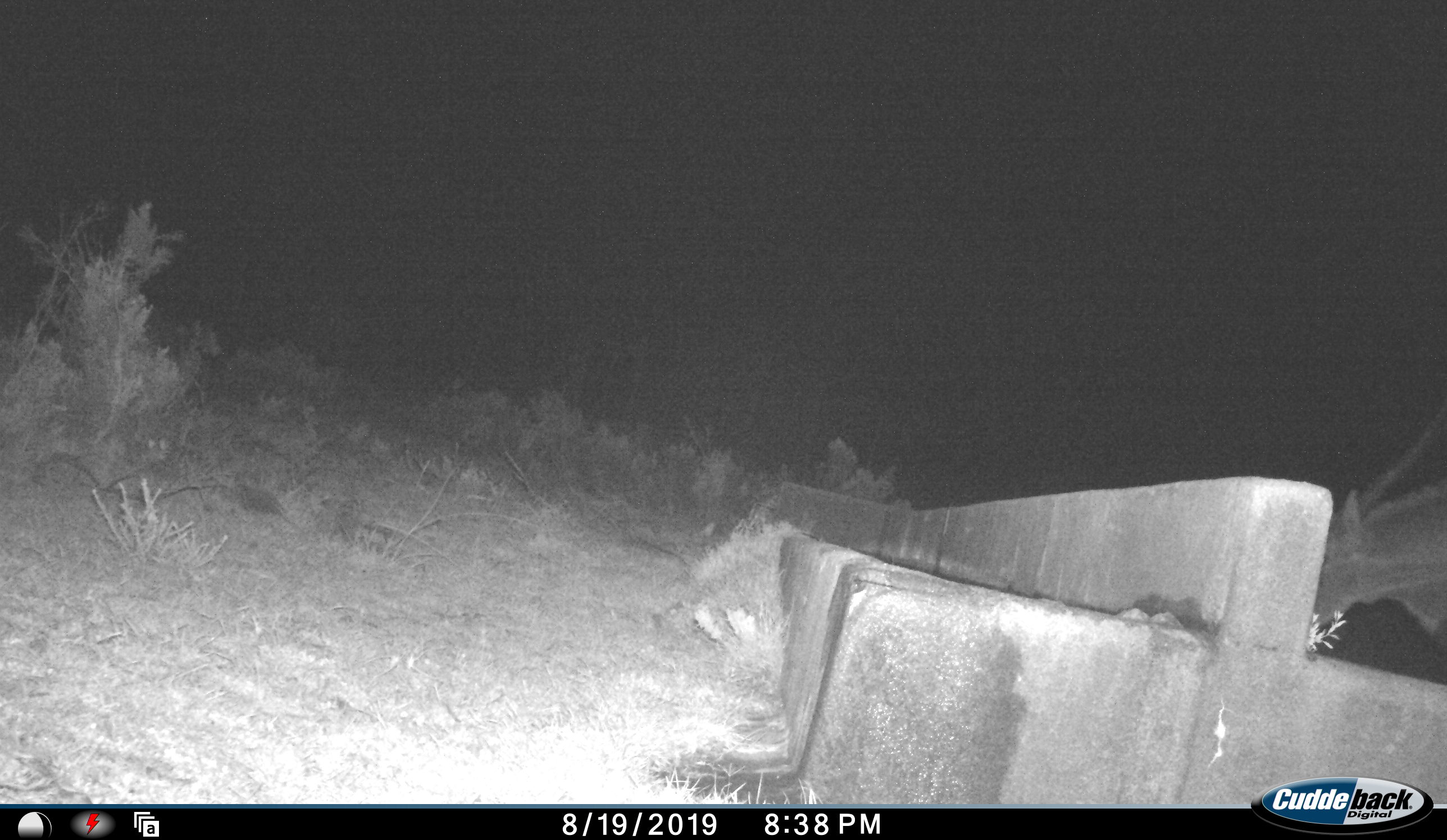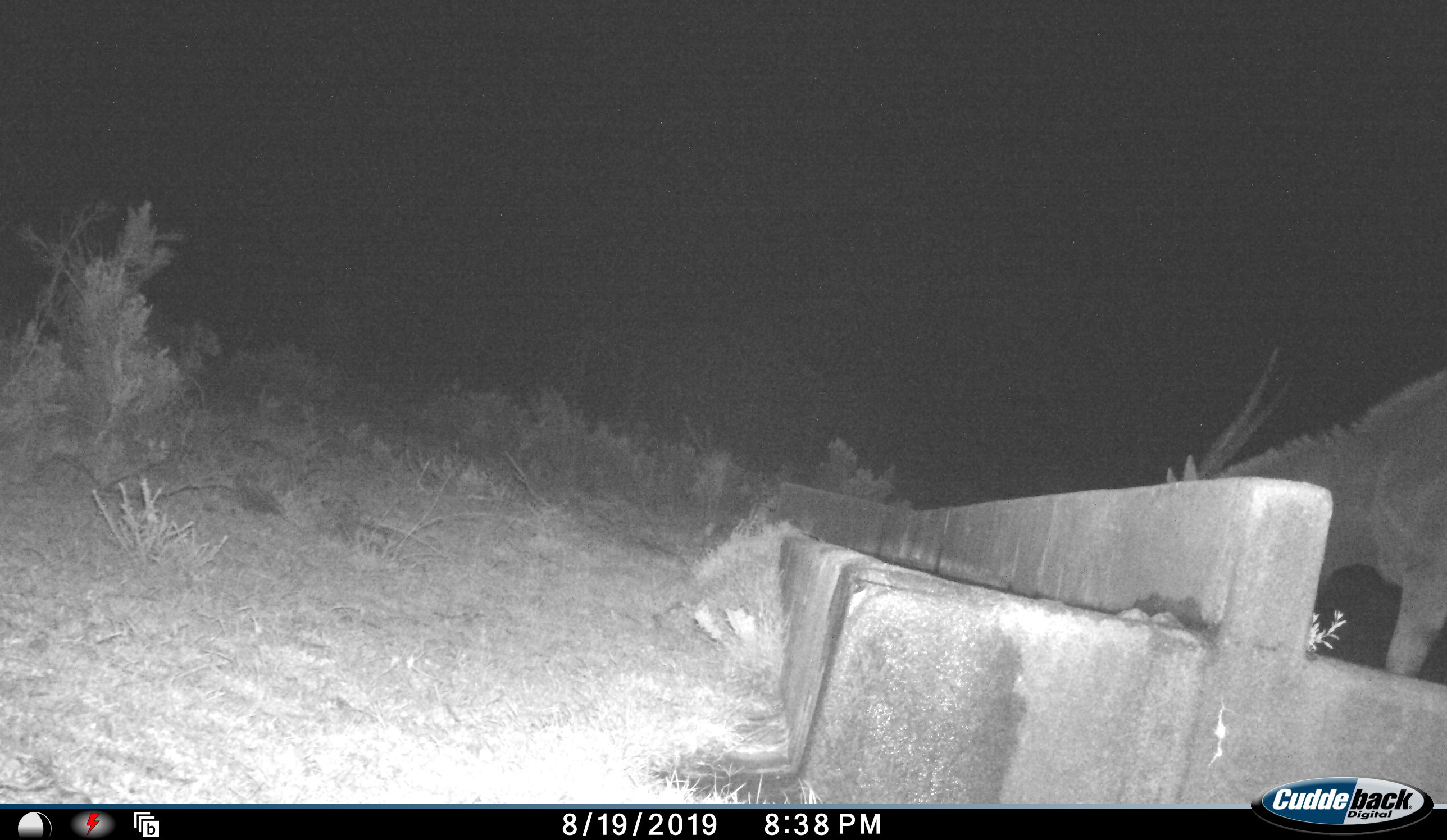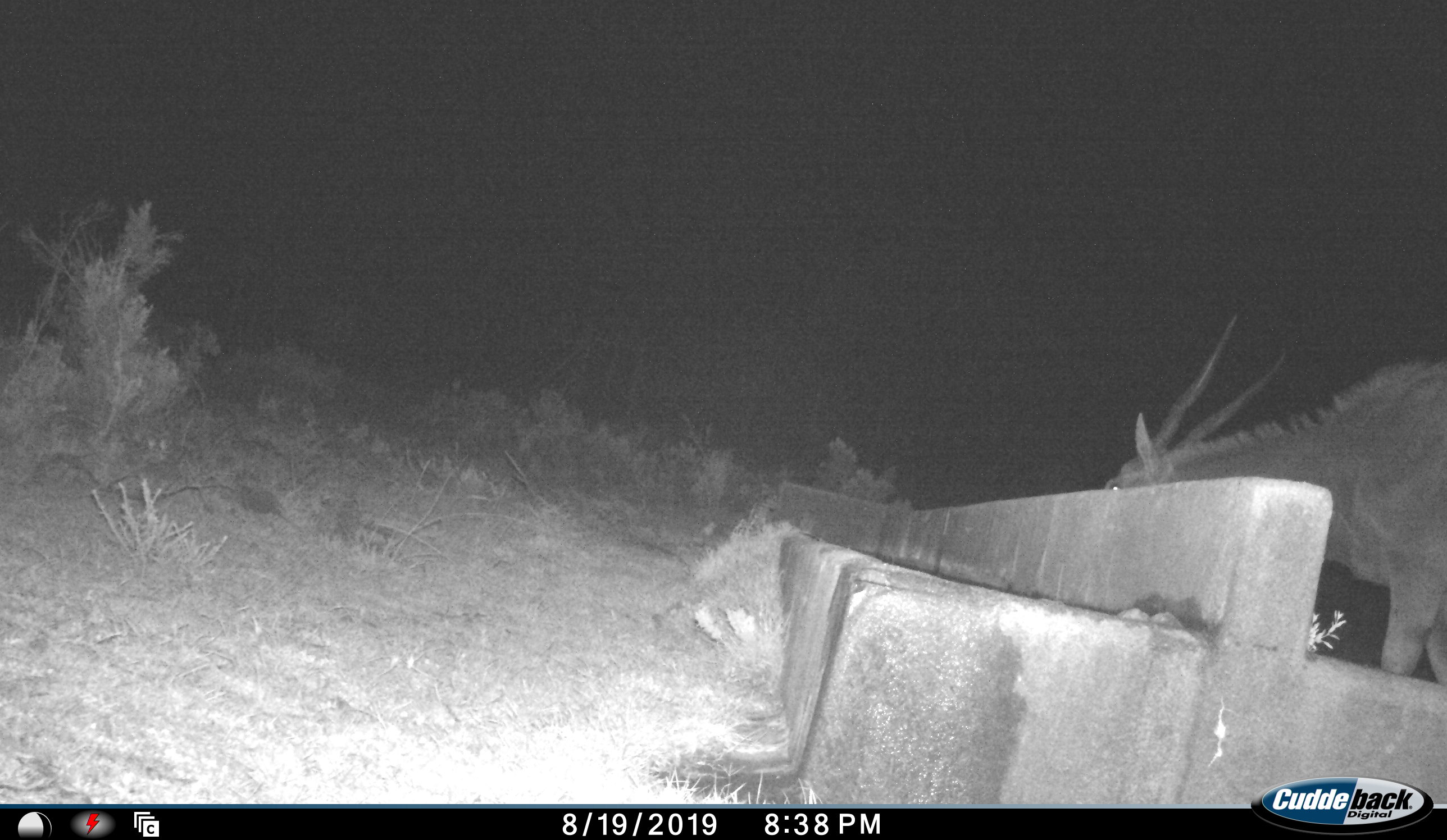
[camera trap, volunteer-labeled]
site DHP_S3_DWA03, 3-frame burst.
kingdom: Animalia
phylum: Chordata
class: Mammalia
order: Artiodactyla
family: Bovidae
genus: Tragelaphus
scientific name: Tragelaphus oryx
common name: eland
Eland (Tragelaphus oryx), count 1. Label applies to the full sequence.